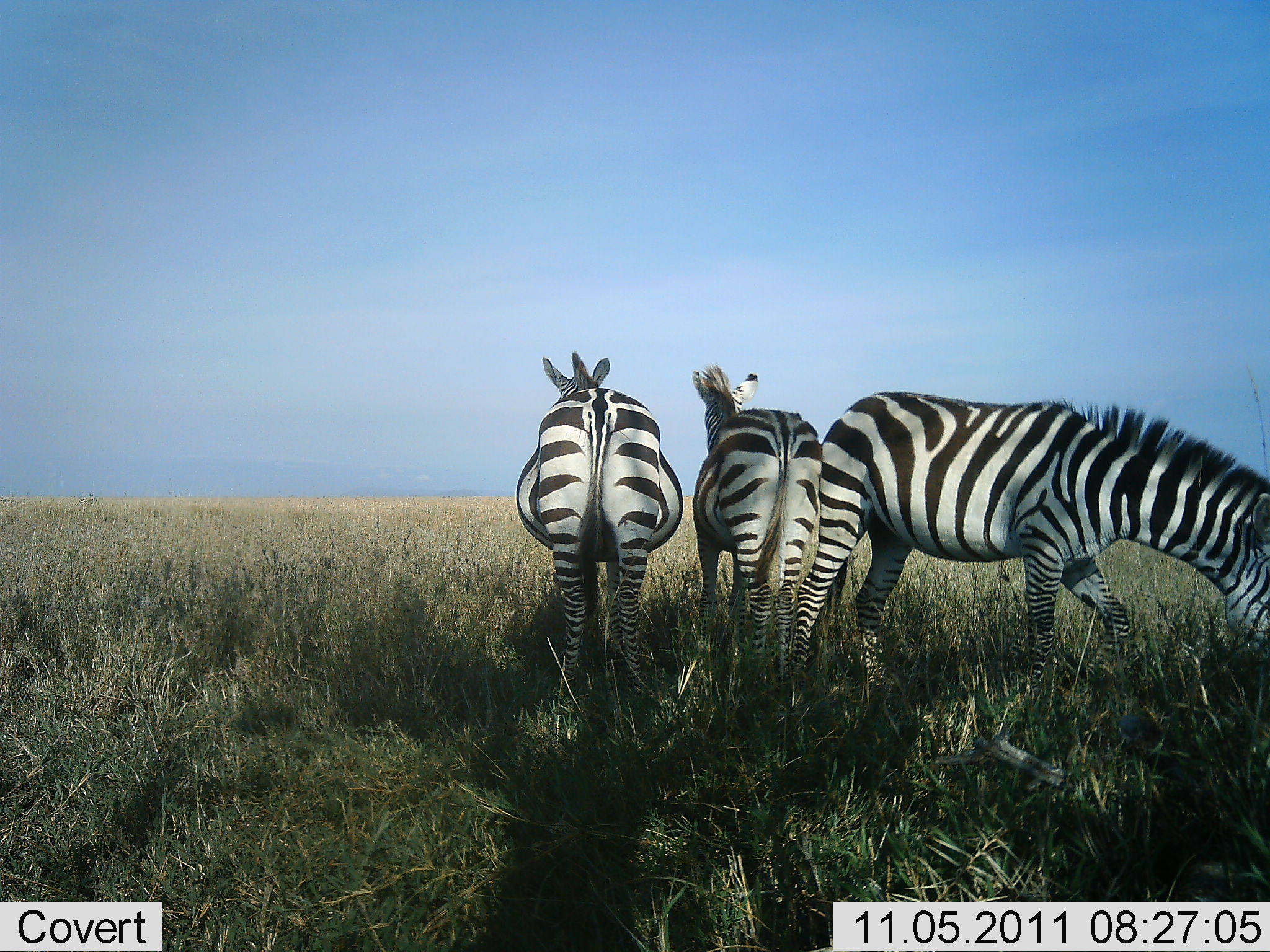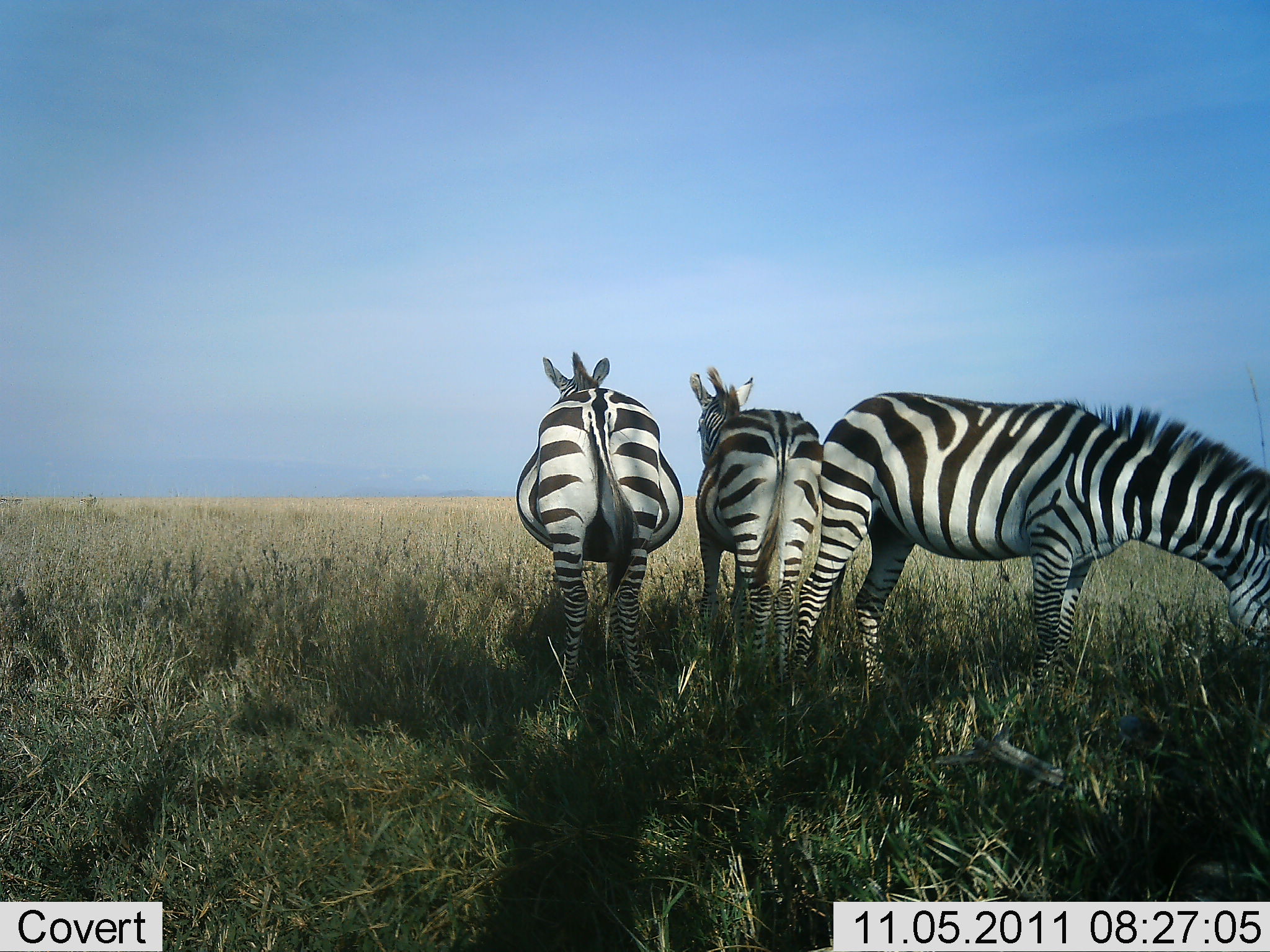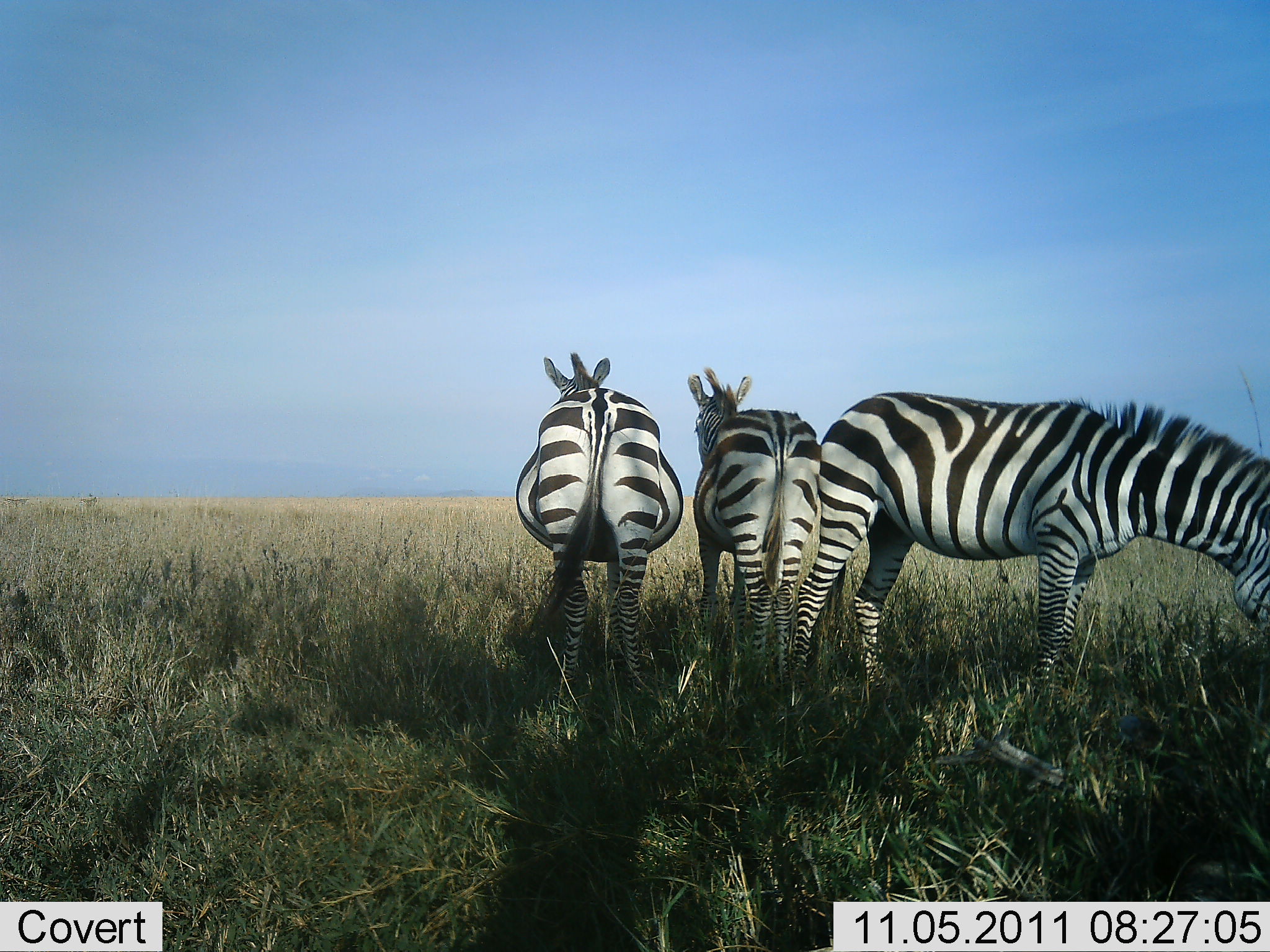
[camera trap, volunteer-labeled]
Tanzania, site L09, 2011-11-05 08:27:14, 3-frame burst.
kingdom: Animalia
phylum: Chordata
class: Mammalia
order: Perissodactyla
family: Equidae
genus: Equus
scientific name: Equus quagga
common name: plains zebra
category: zebra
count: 3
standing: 73%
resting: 18%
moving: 0%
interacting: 0%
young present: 0%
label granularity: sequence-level